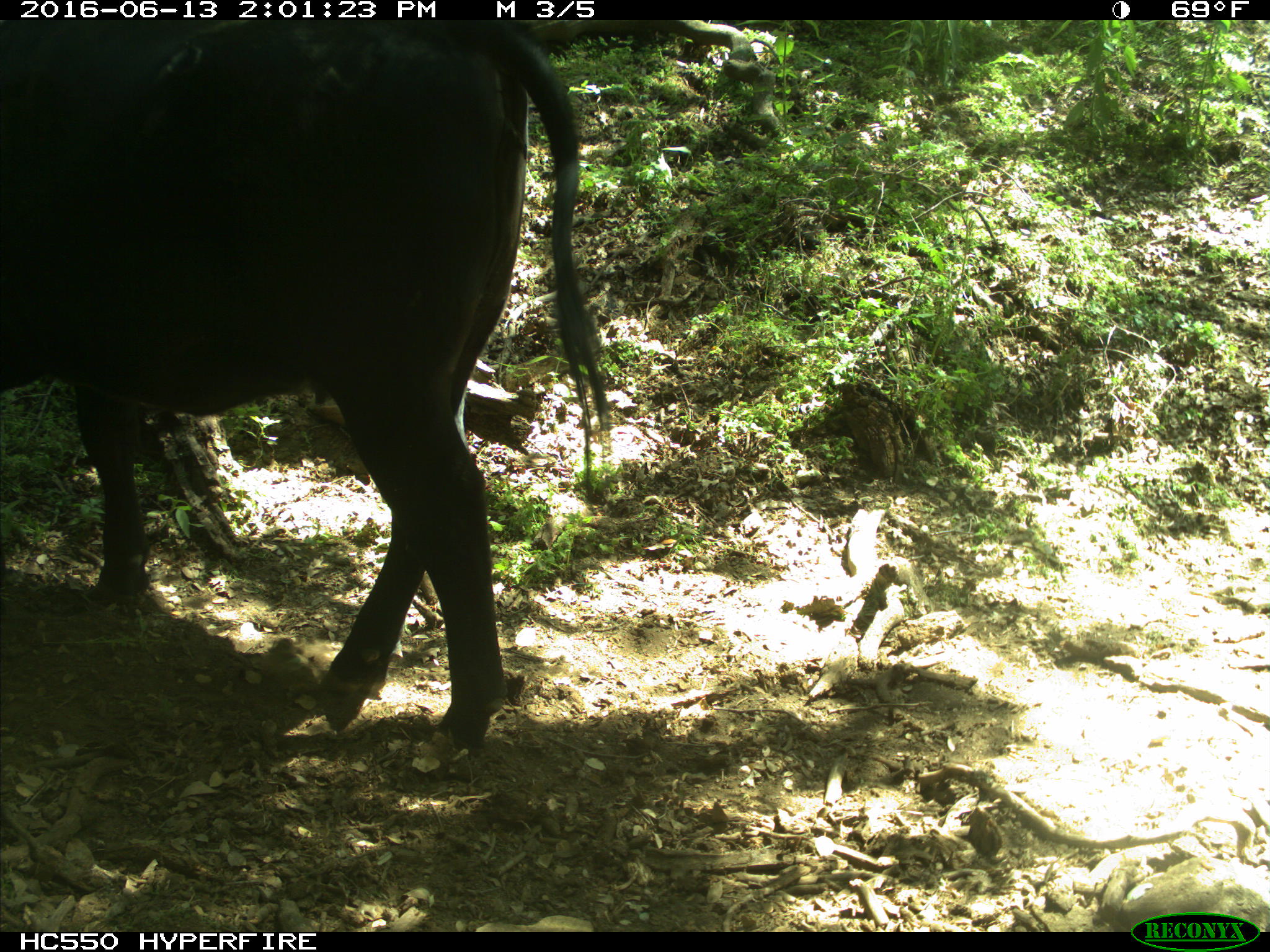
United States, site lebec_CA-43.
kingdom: Animalia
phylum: Chordata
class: Mammalia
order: Artiodactyla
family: Bovidae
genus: Bos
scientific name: Bos taurus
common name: domestic cow